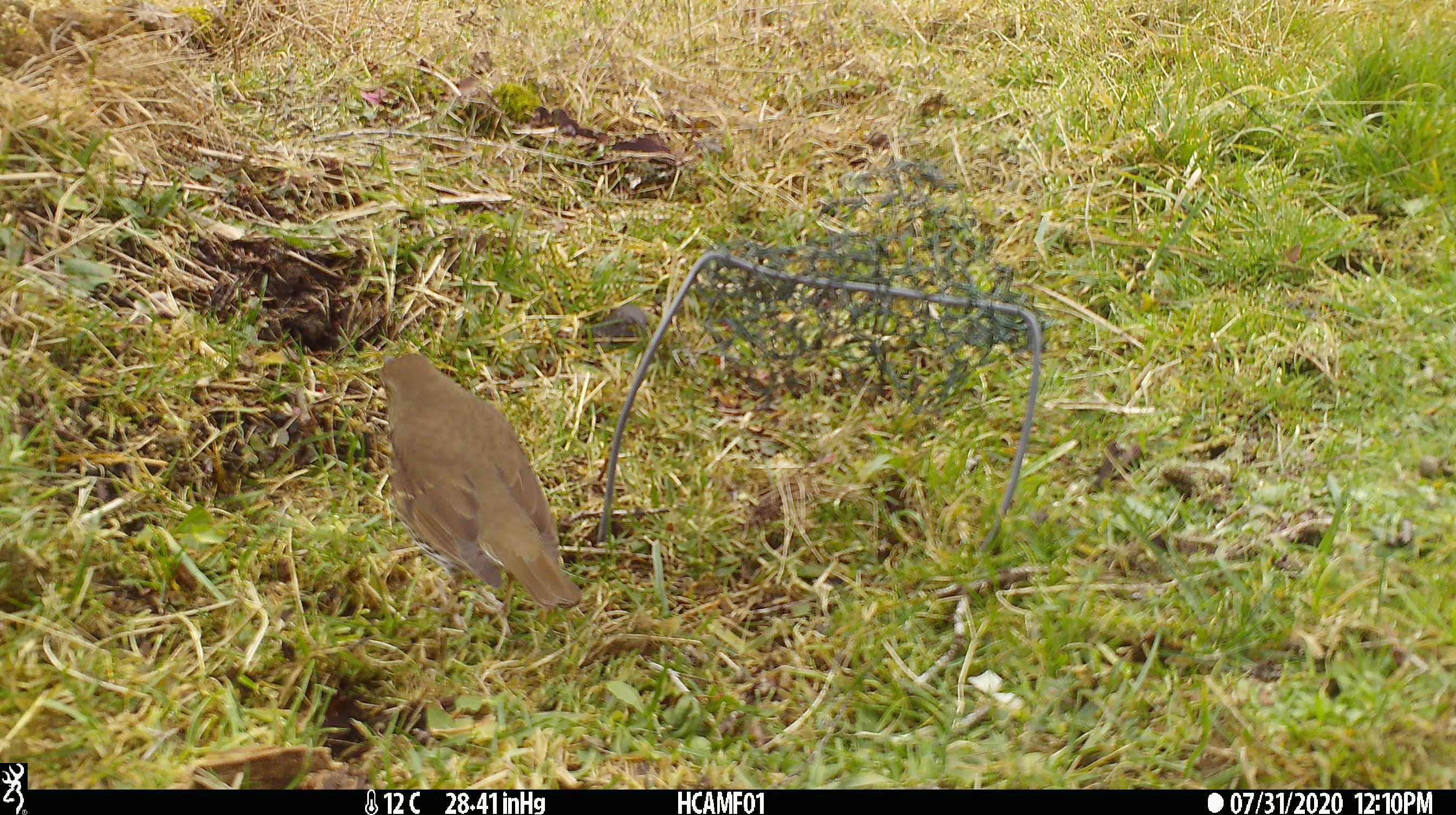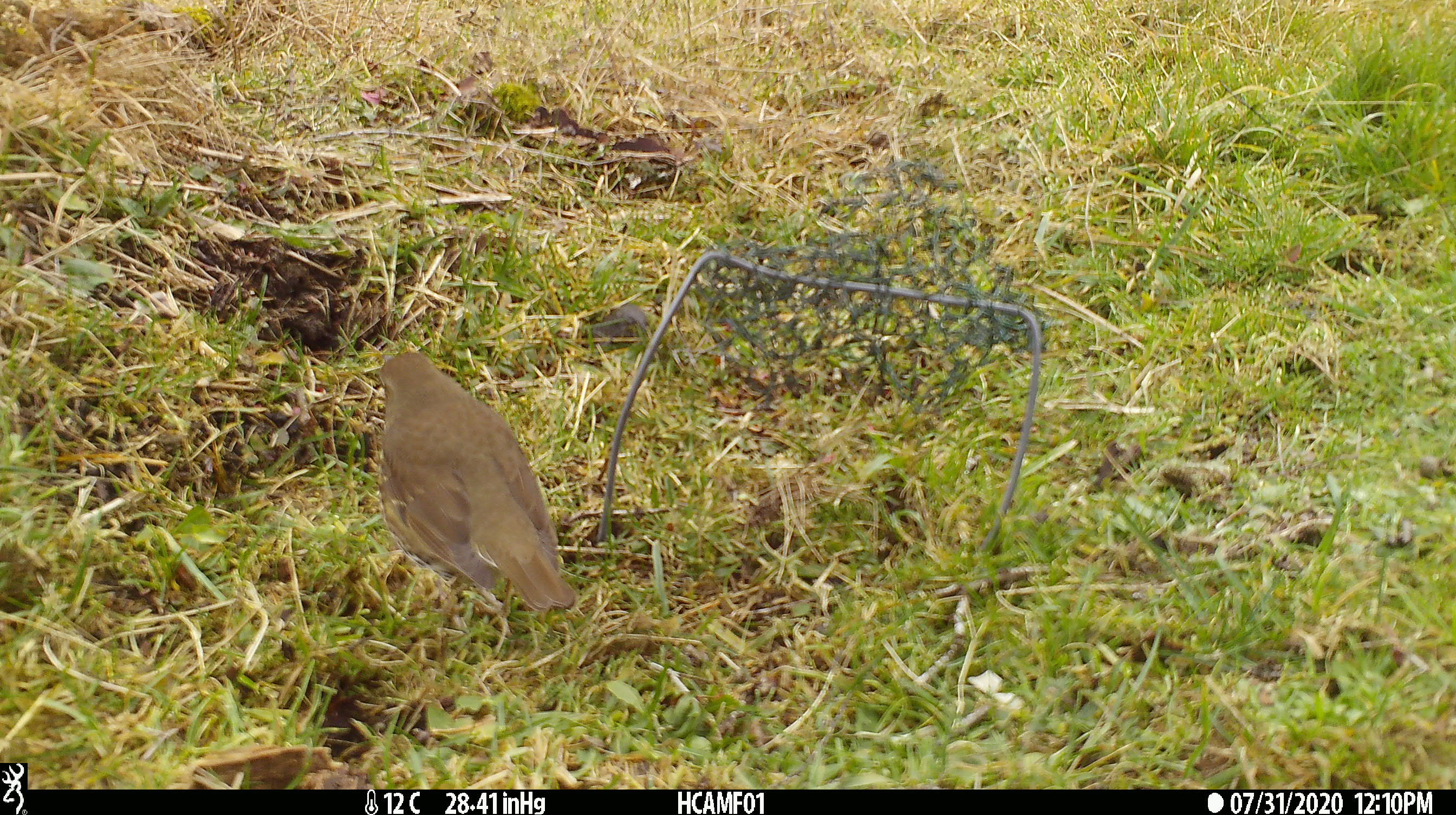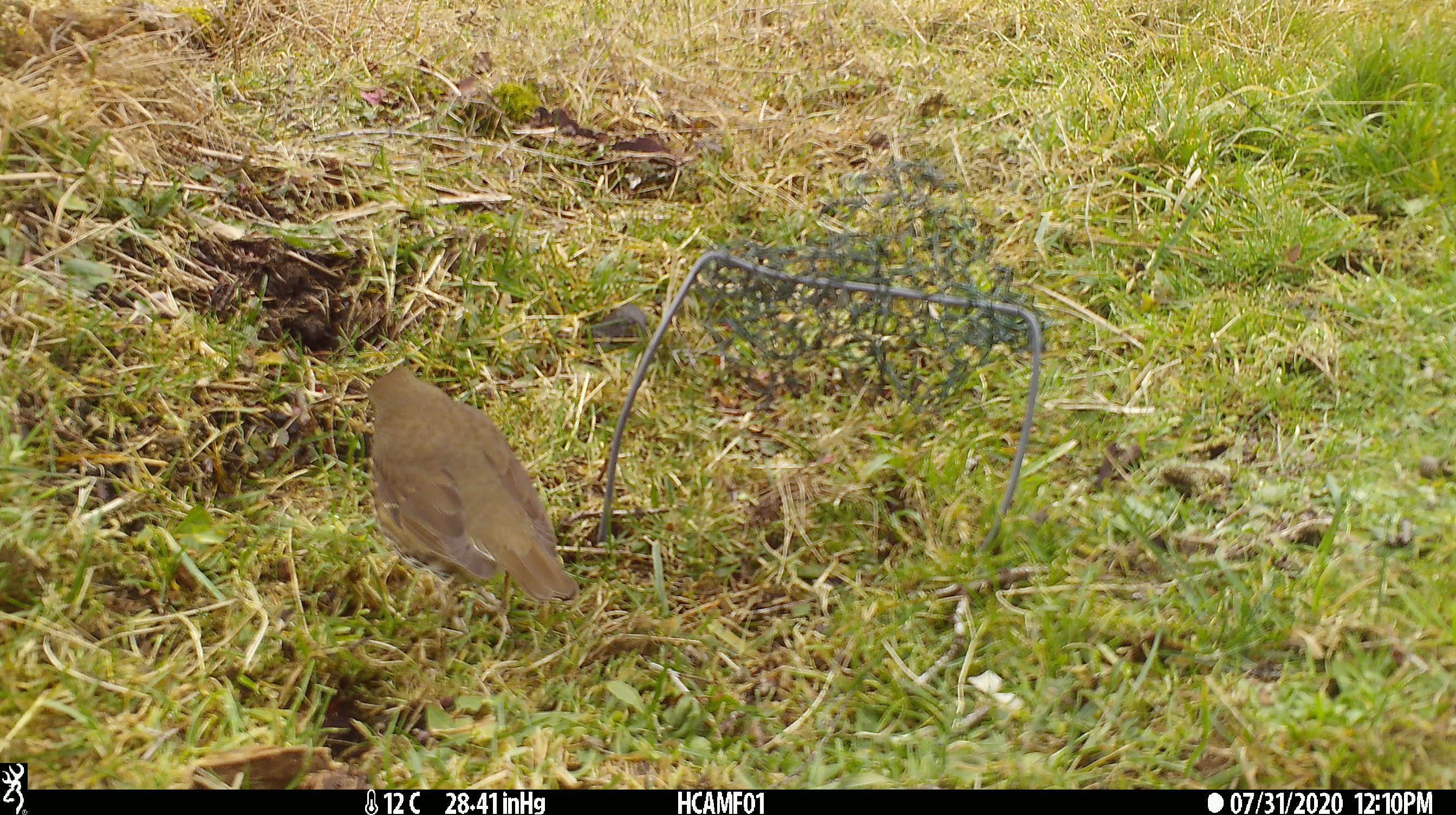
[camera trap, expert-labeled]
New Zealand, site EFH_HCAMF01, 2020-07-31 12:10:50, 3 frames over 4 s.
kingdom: Animalia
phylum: Chordata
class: Aves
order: Passeriformes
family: Turdidae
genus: Turdus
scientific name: Turdus philomelos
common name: song thrush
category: thrush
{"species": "thrush (song thrush) (Turdus philomelos)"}